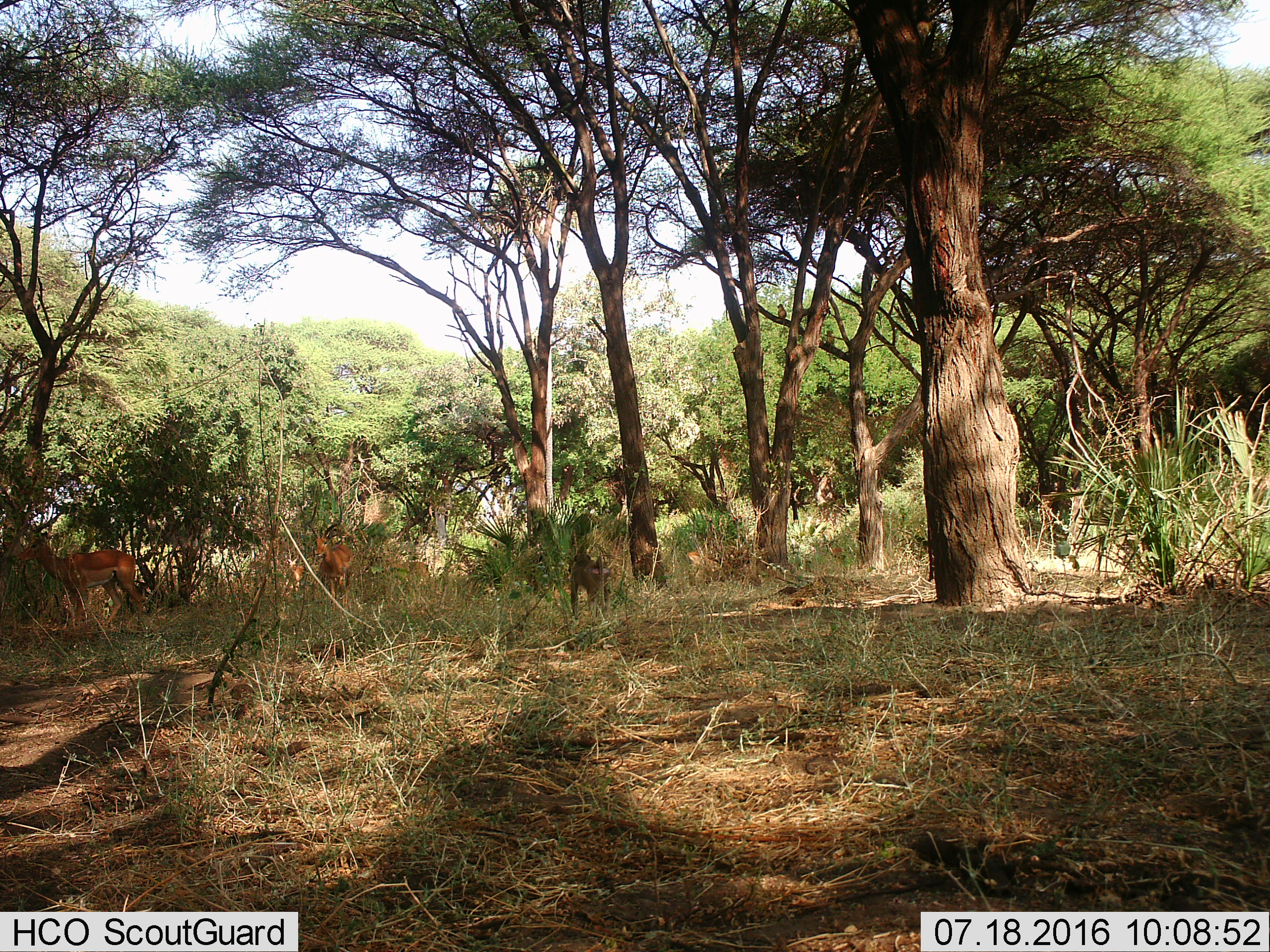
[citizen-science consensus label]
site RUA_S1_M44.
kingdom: Animalia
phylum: Chordata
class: Mammalia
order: Primates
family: Cercopithecidae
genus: Papio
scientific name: Papio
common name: baboon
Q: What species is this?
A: Baboon (Papio).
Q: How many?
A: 1.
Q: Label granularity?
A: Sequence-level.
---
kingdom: Animalia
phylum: Chordata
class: Mammalia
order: Artiodactyla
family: Bovidae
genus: Aepyceros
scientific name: Aepyceros melampus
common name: impala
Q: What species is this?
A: Impala (Aepyceros melampus).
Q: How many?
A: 4.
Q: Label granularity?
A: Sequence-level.